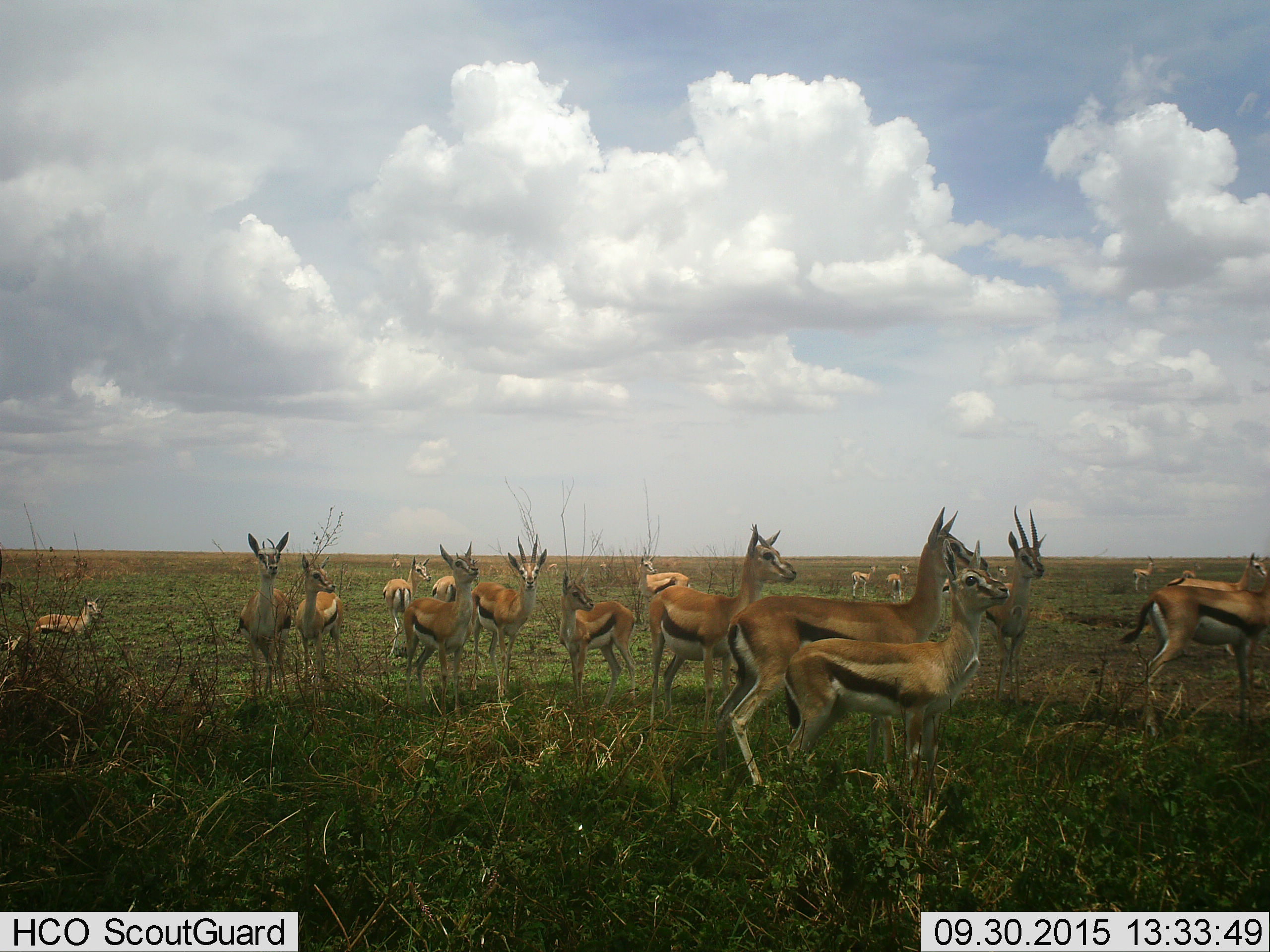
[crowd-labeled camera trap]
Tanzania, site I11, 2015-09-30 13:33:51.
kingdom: Animalia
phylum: Chordata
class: Mammalia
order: Artiodactyla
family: Bovidae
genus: Eudorcas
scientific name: Eudorcas thomsonii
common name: thomson's gazelle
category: gazellethomsons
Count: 11-50.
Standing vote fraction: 89%.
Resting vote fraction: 44%.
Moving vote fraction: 33%.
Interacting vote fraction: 11%.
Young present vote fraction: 56%.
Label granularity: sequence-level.